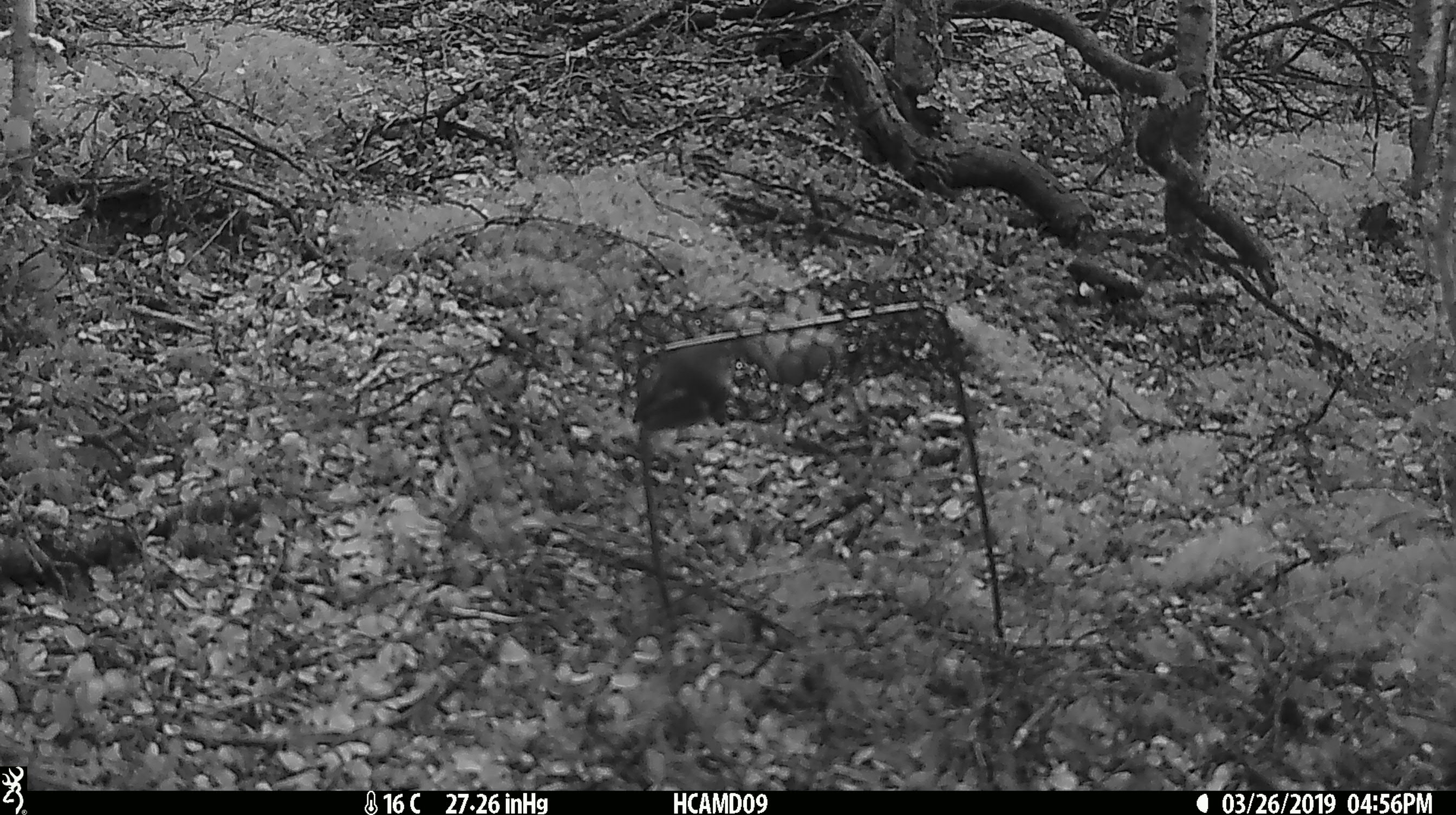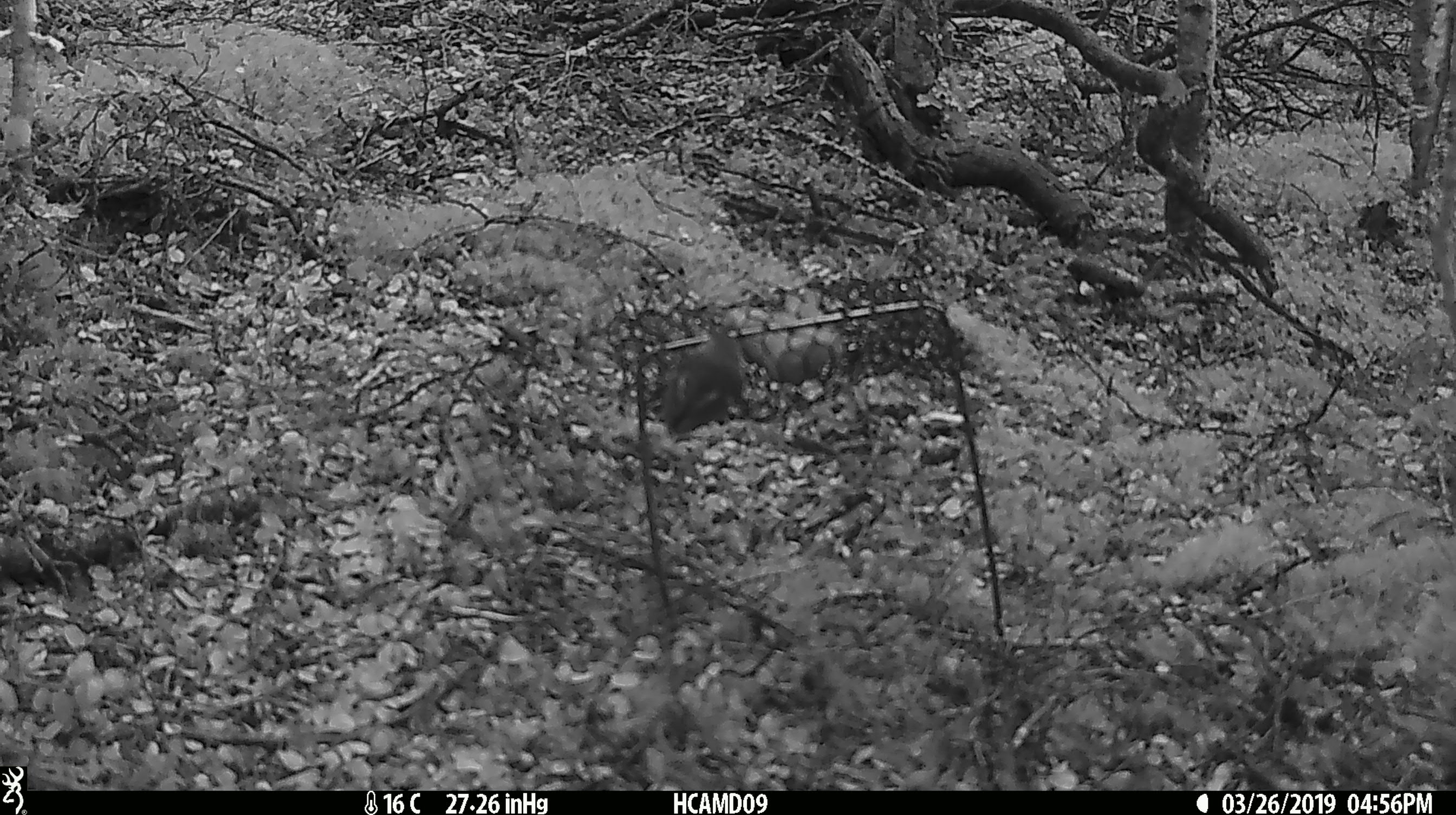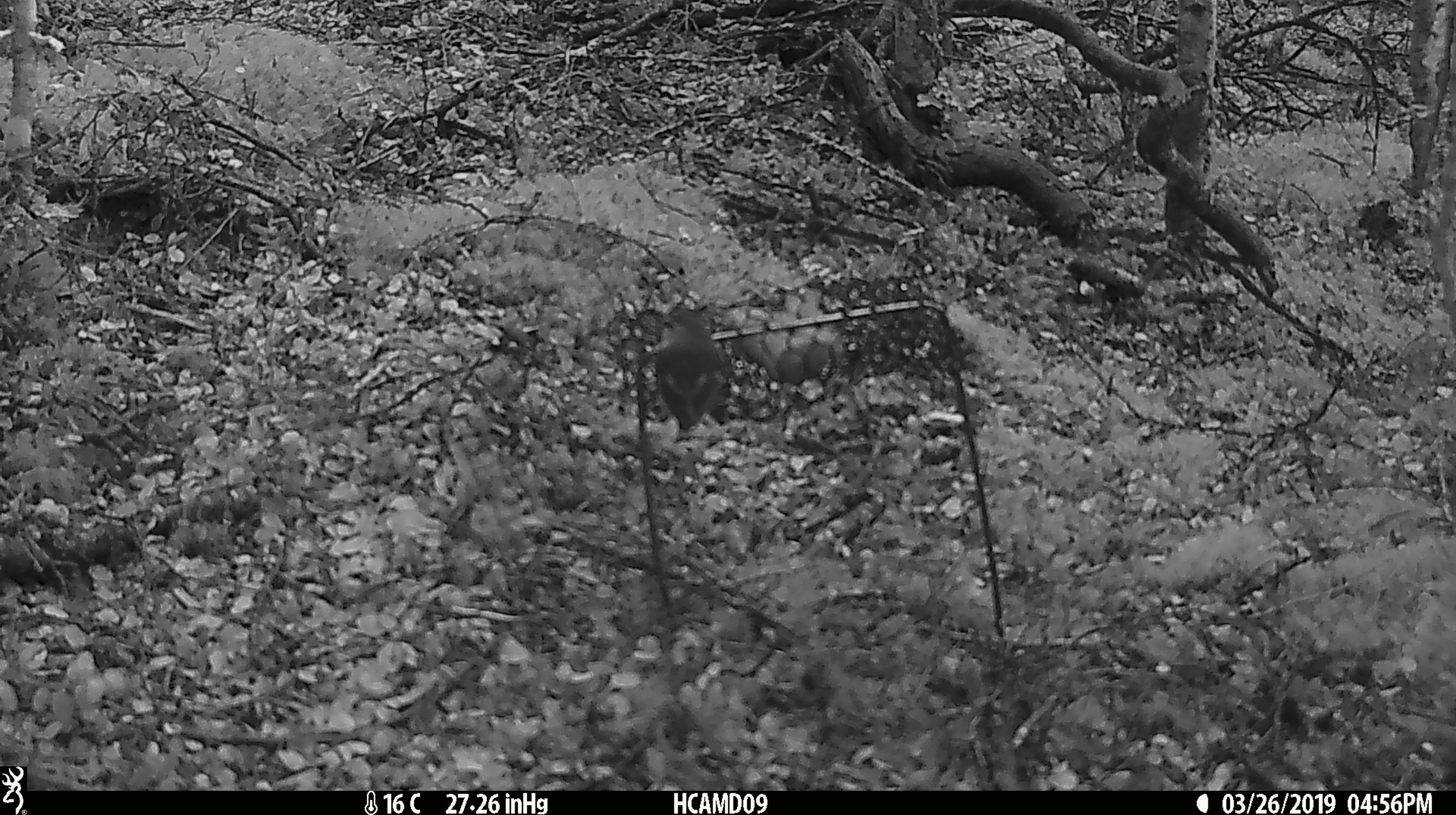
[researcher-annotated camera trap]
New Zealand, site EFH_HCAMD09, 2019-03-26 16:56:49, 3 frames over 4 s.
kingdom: Animalia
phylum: Chordata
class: Aves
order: Passeriformes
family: Acanthisittidae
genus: Acanthisitta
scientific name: Acanthisitta chloris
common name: rifleman